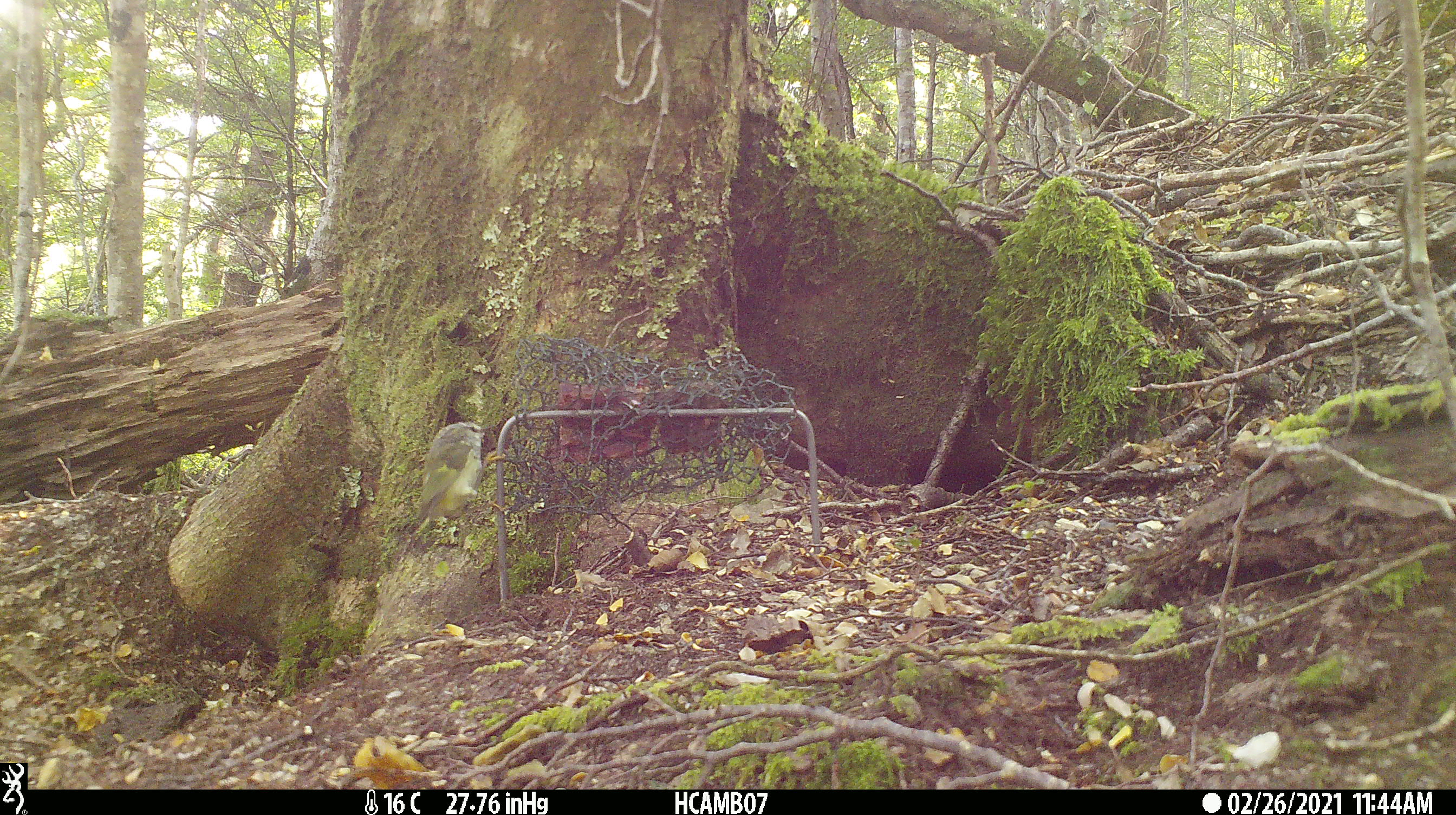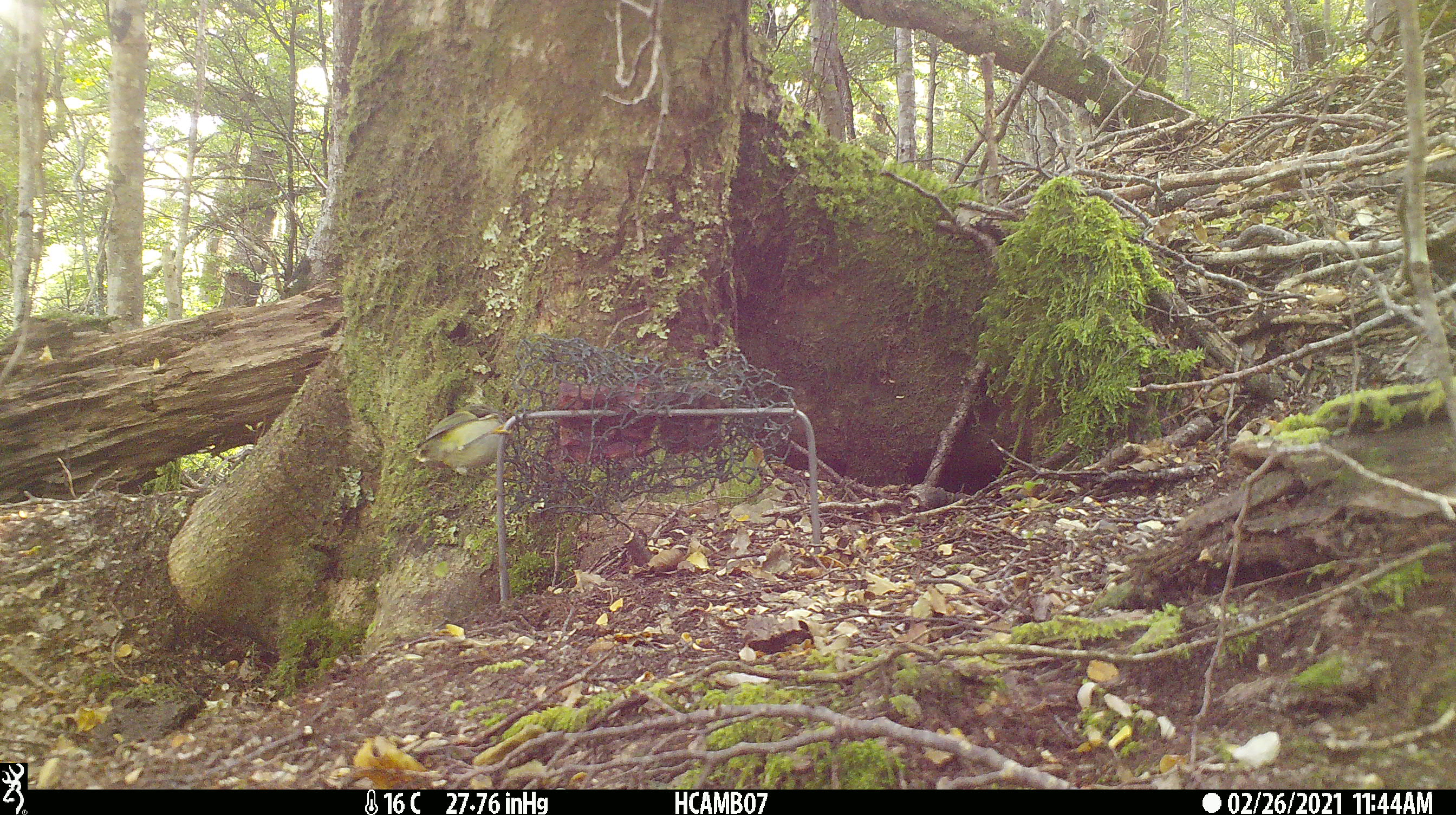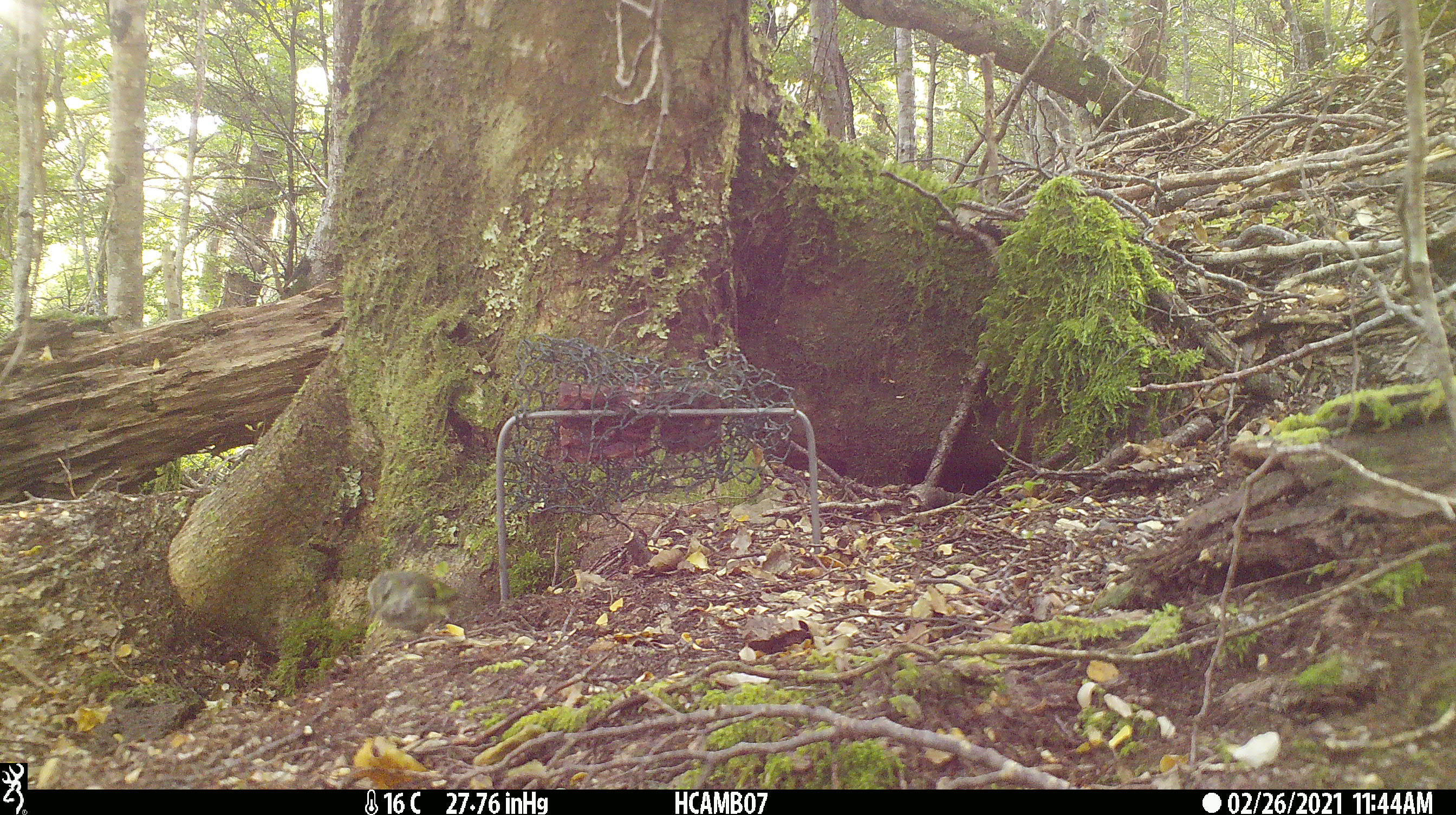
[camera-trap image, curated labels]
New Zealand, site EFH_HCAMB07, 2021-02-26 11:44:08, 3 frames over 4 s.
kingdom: Animalia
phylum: Chordata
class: Aves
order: Passeriformes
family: Acanthisittidae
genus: Acanthisitta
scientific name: Acanthisitta chloris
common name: rifleman